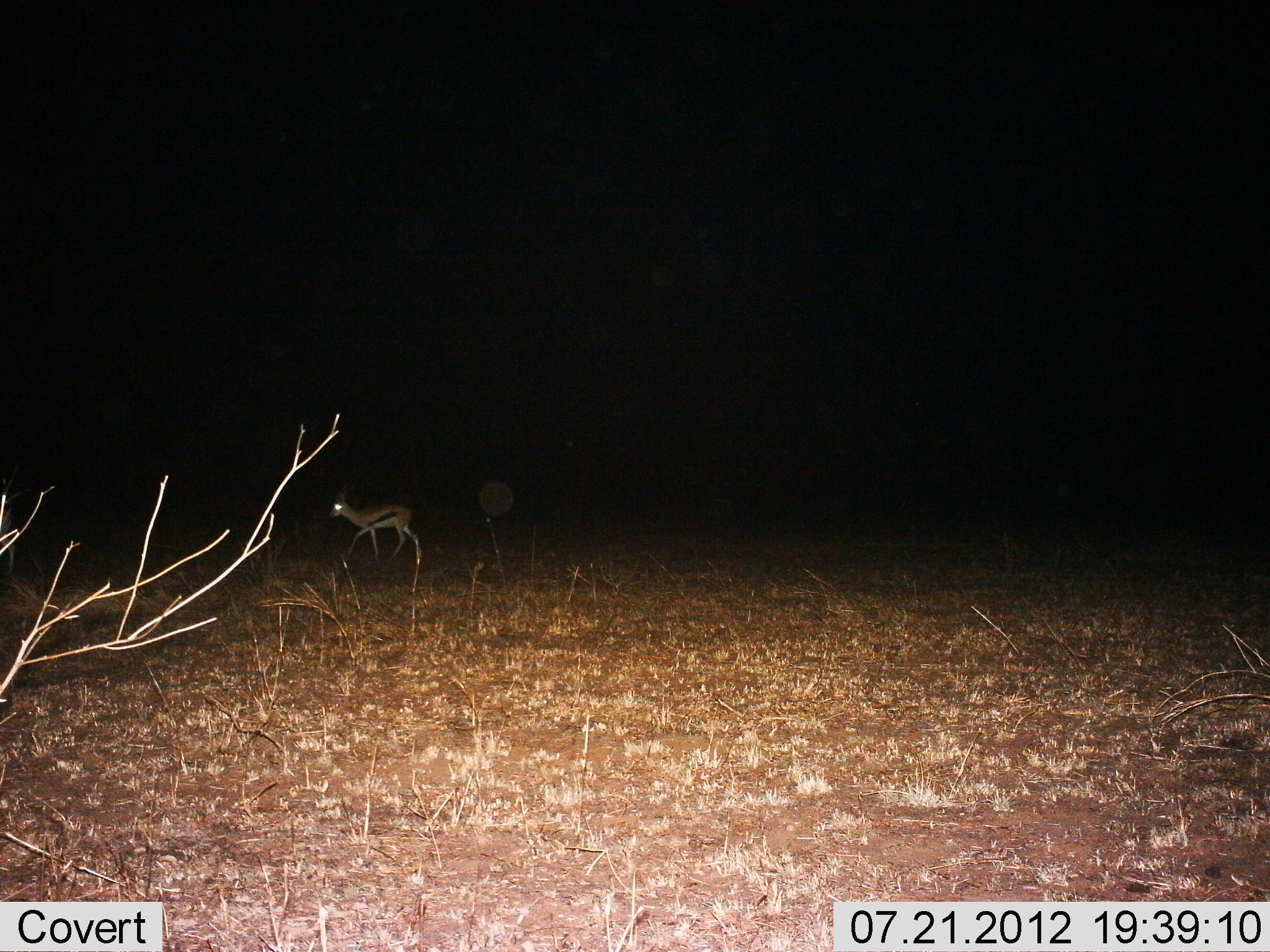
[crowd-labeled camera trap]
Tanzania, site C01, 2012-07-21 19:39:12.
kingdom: Animalia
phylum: Chordata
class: Mammalia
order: Artiodactyla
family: Bovidae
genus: Eudorcas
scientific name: Eudorcas thomsonii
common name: thomson's gazelle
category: gazellethomsons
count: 1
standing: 20%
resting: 0%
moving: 90%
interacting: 0%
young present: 0%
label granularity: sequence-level